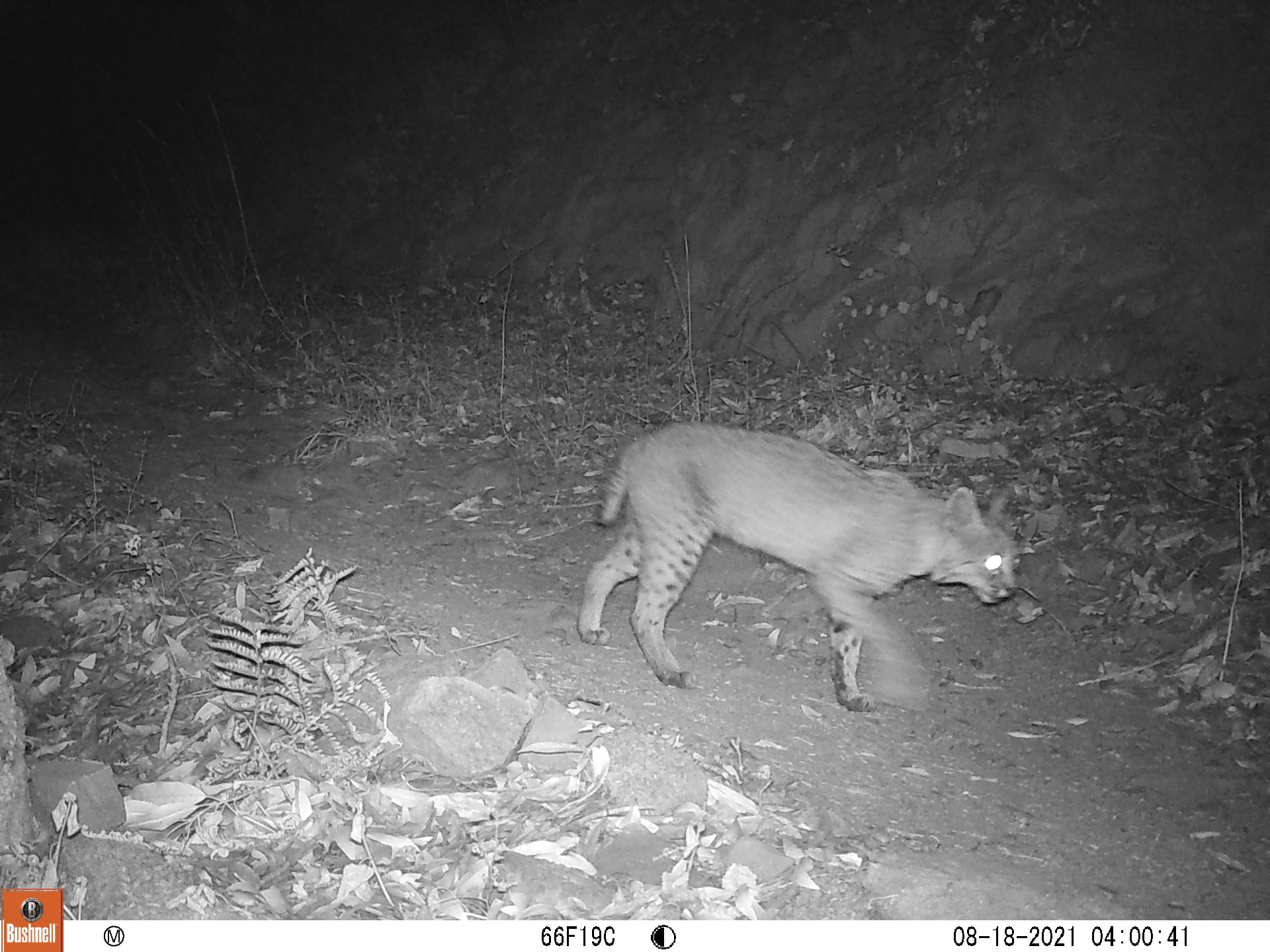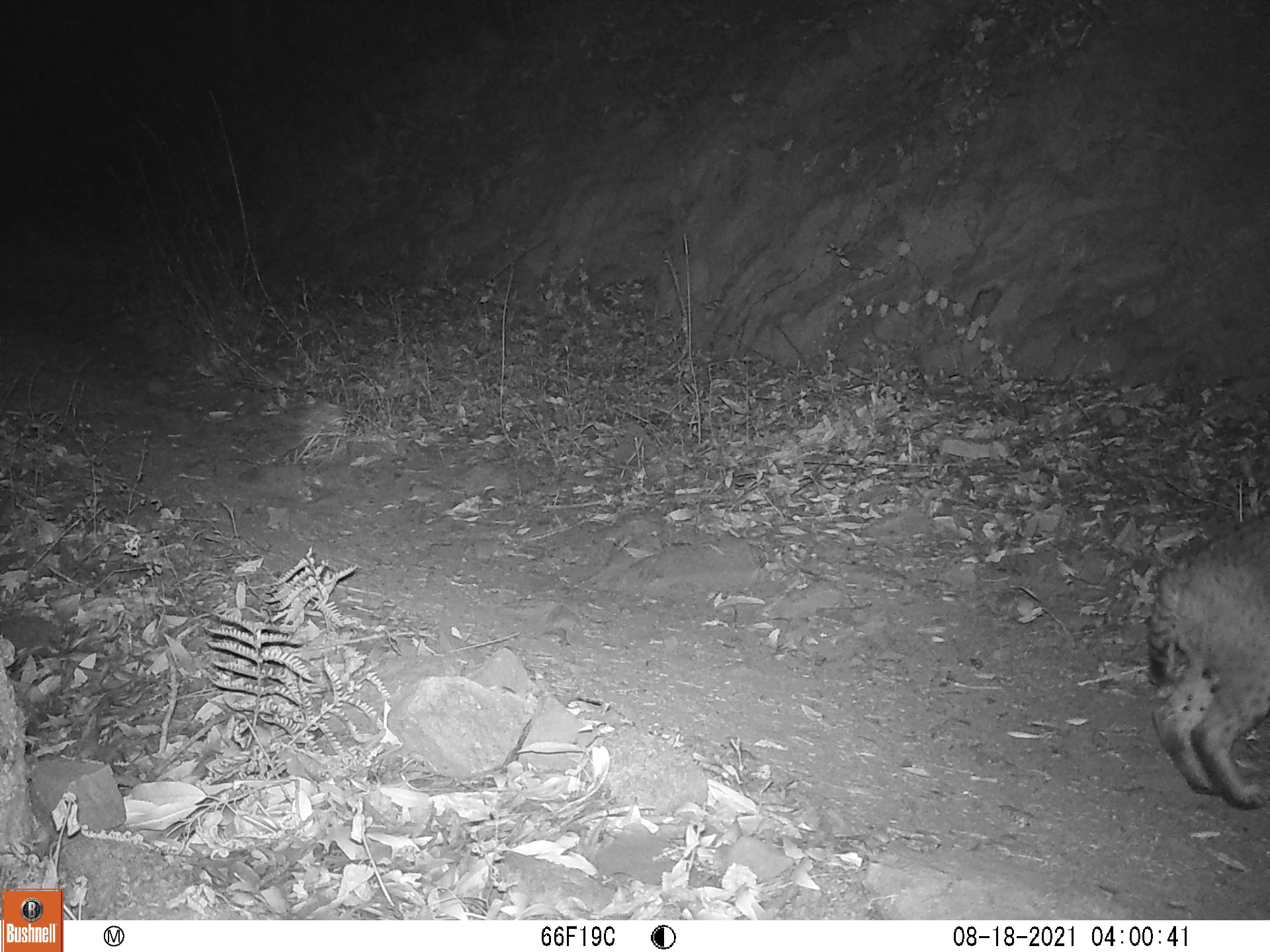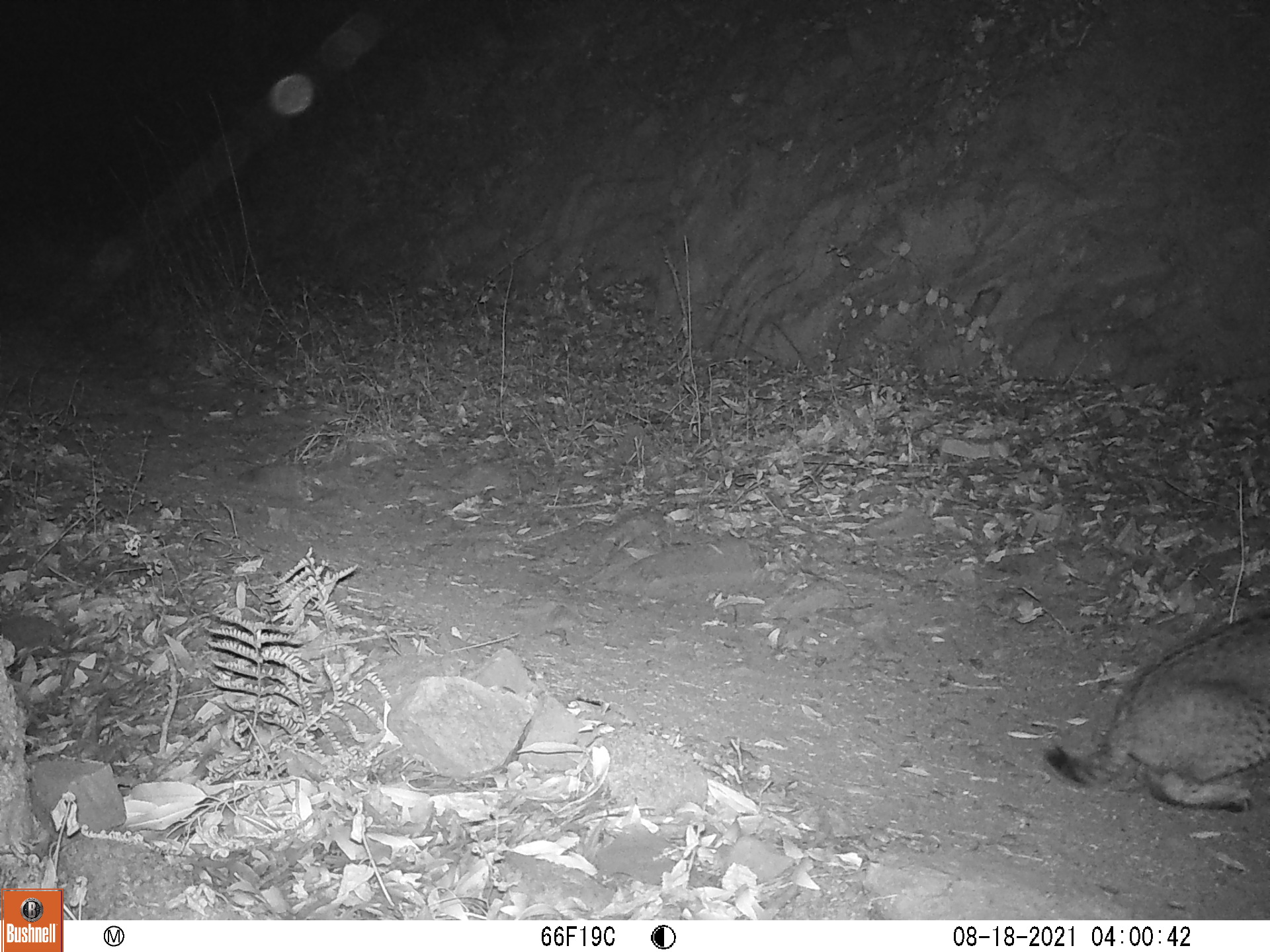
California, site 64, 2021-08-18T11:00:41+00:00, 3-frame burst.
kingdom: Animalia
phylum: Chordata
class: Mammalia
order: Carnivora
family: Felidae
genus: Lynx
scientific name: Lynx rufus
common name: bobcat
Bobcat (Lynx rufus).